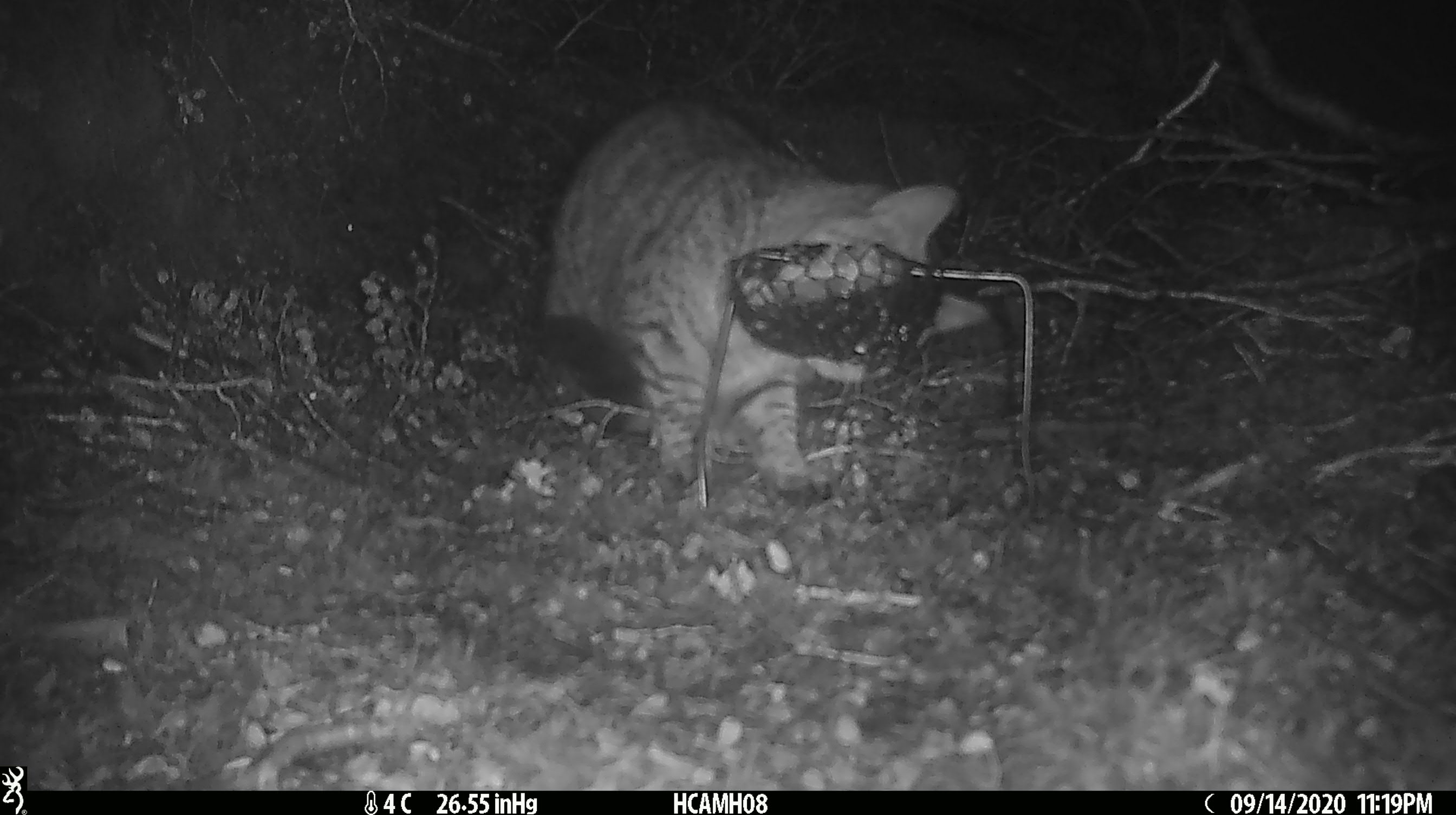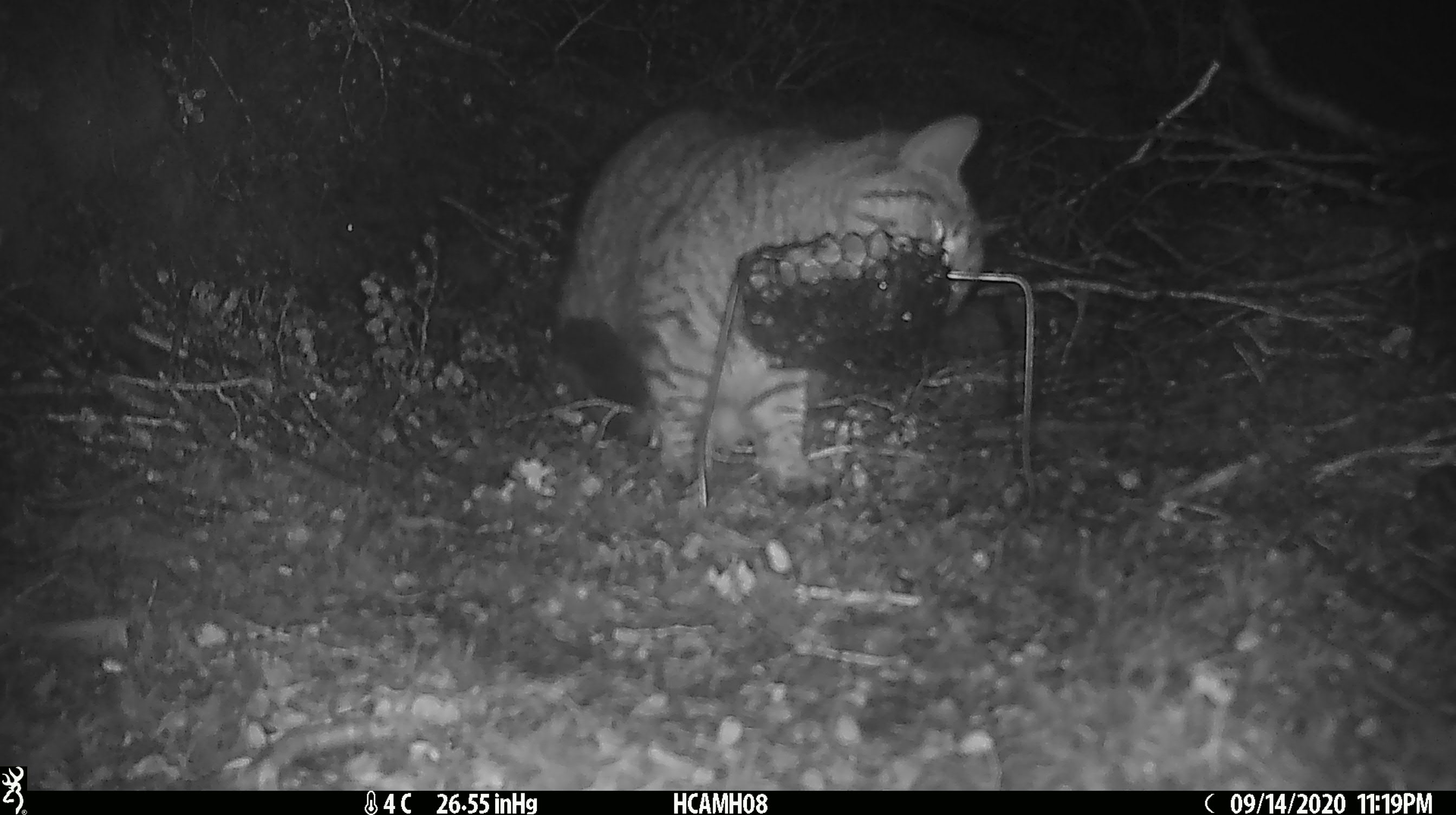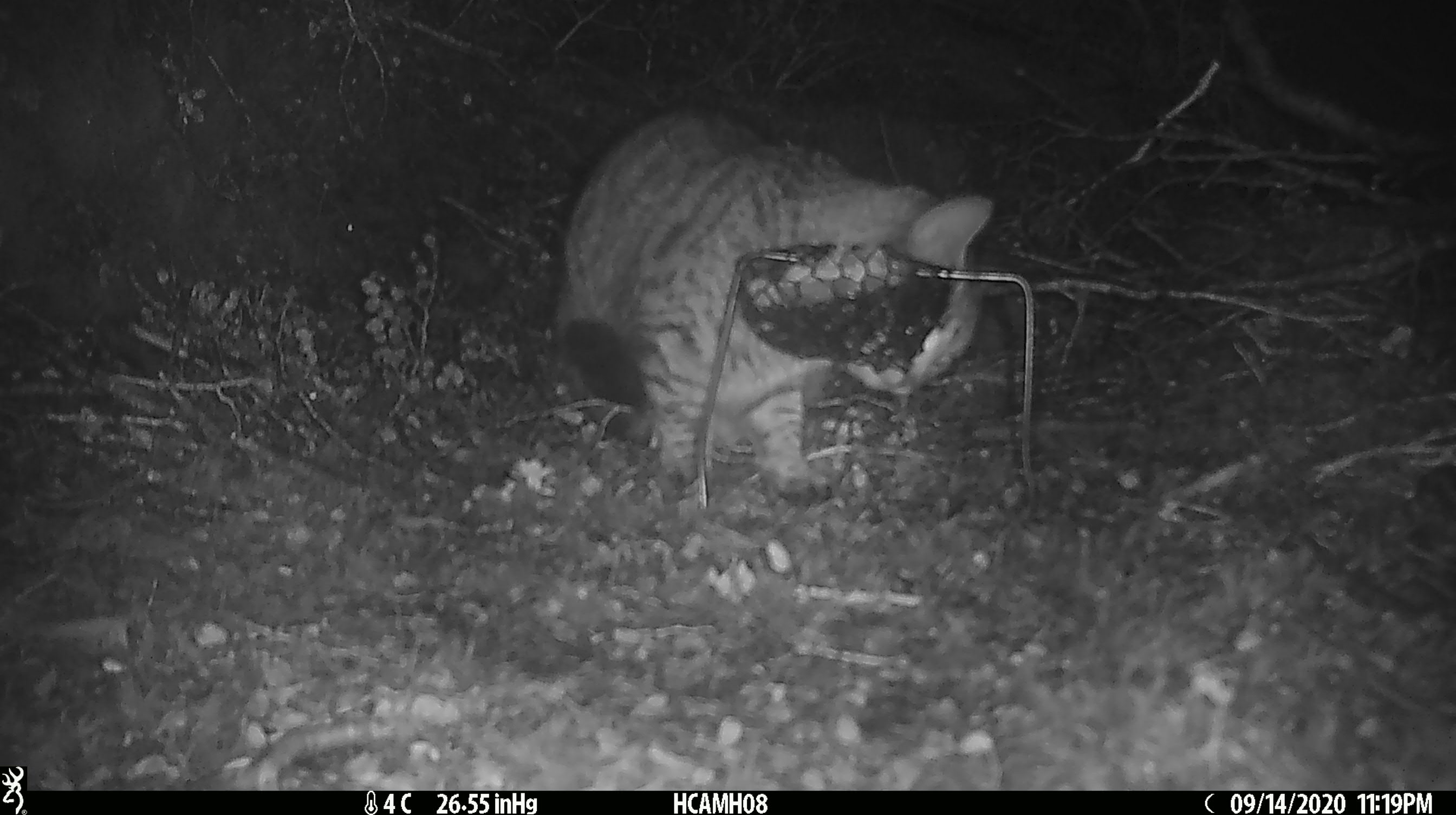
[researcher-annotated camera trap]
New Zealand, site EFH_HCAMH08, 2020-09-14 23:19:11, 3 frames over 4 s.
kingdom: Animalia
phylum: Chordata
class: Mammalia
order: Carnivora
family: Felidae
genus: Felis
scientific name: Felis catus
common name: domestic cat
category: cat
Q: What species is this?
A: Cat (domestic cat) (Felis catus).